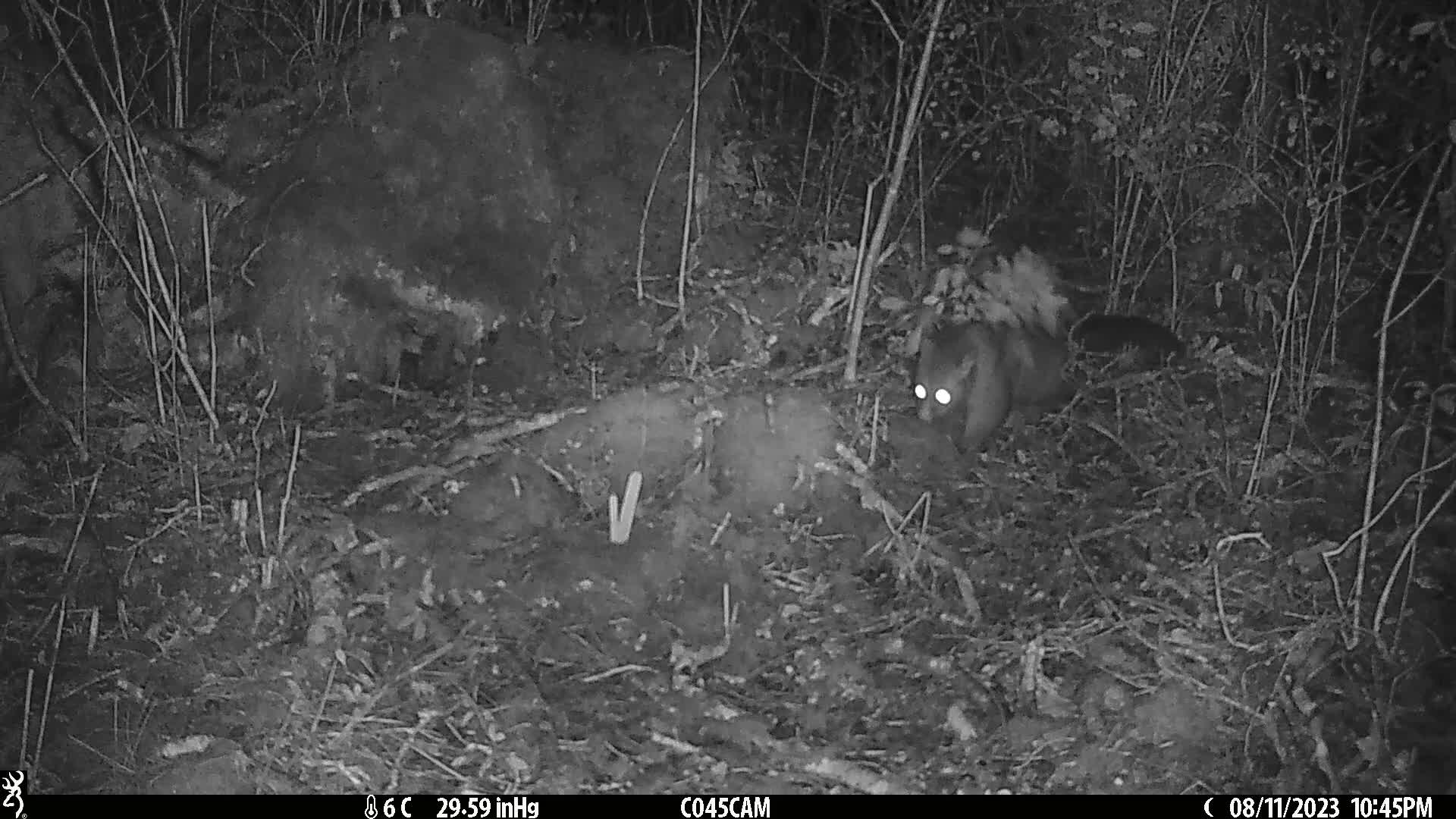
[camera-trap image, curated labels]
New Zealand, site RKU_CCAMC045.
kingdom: Animalia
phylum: Chordata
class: Mammalia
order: Diprotodontia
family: Phalangeridae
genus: Trichosurus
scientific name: Trichosurus vulpecula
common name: common brushtail possum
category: possum